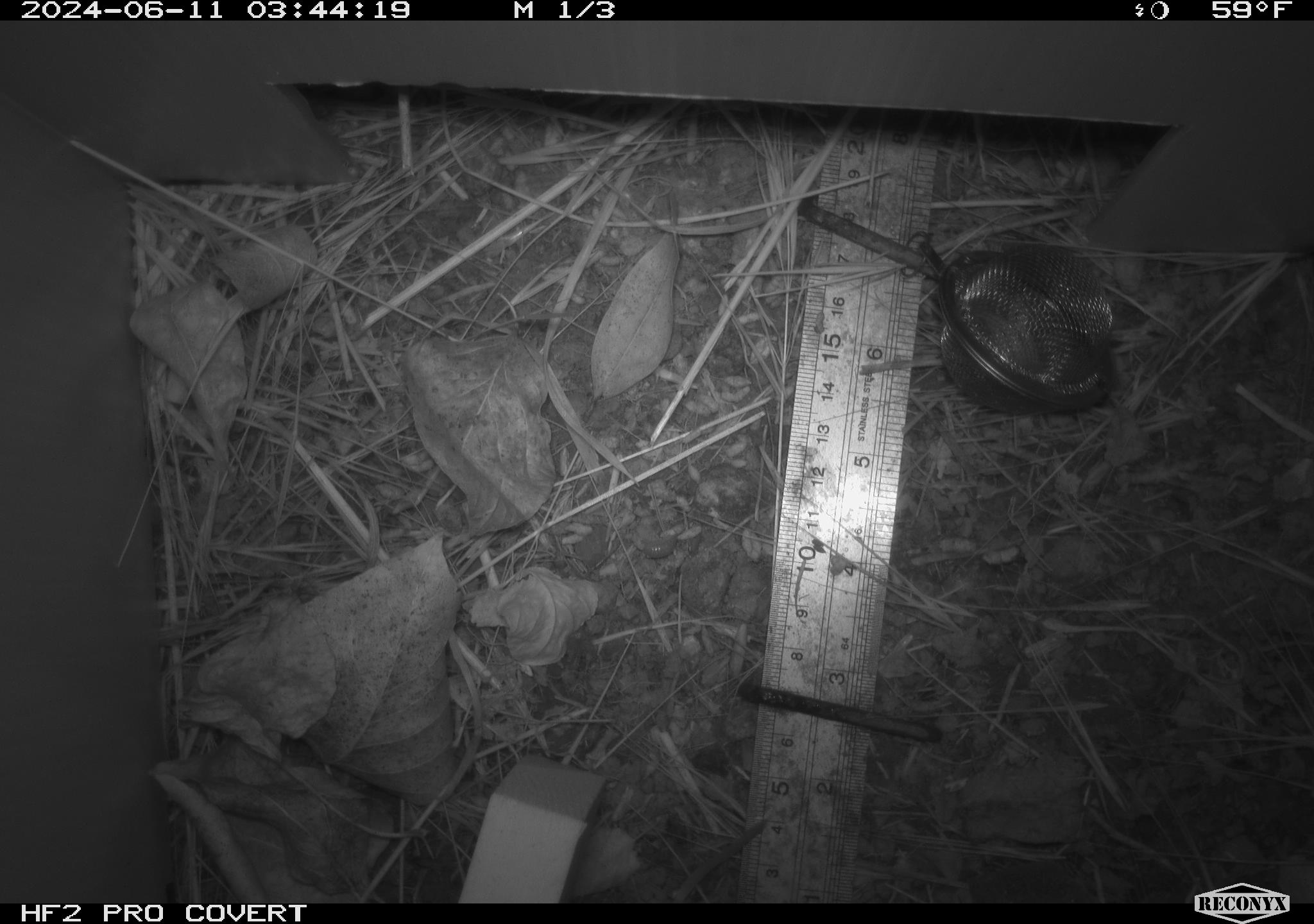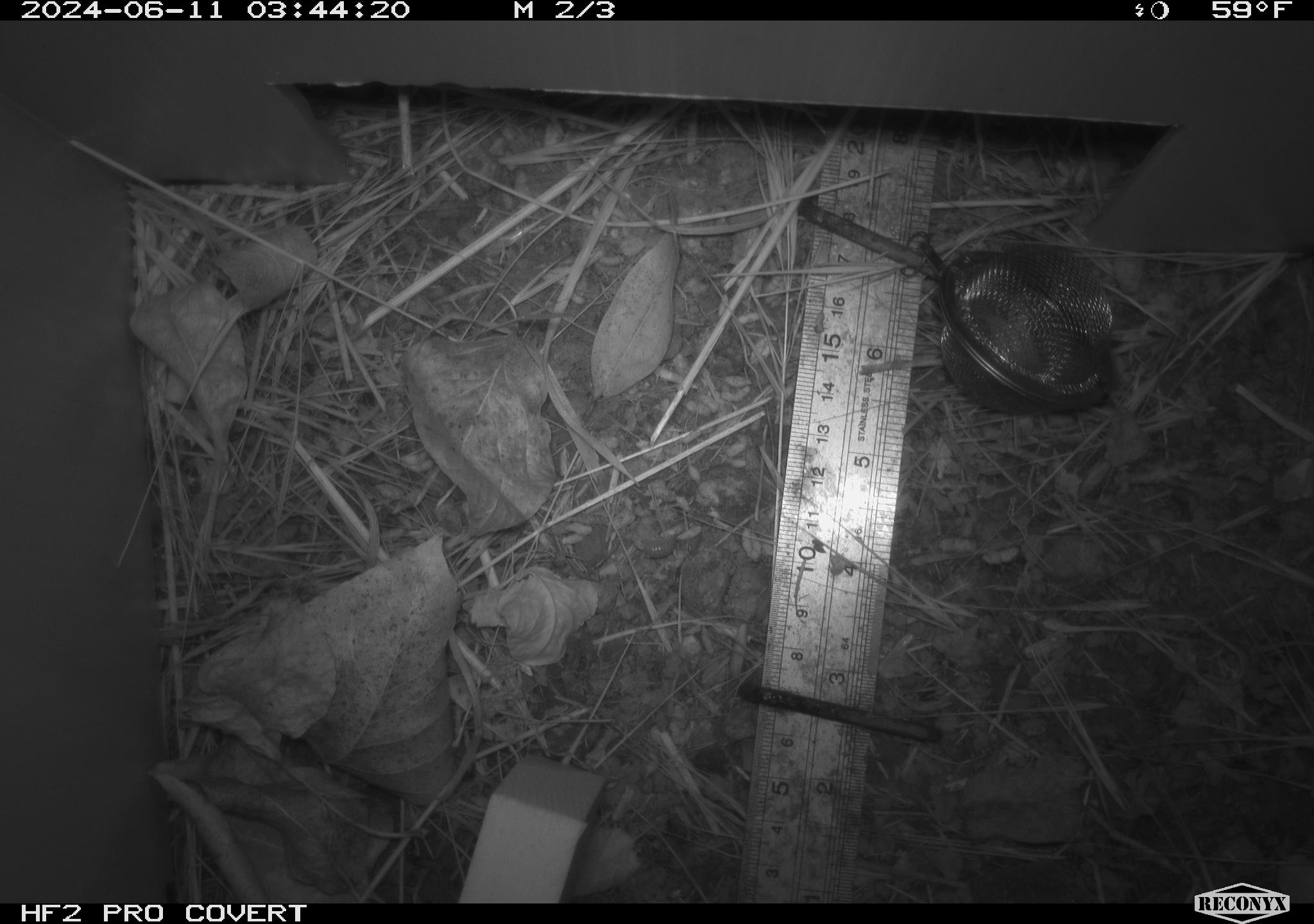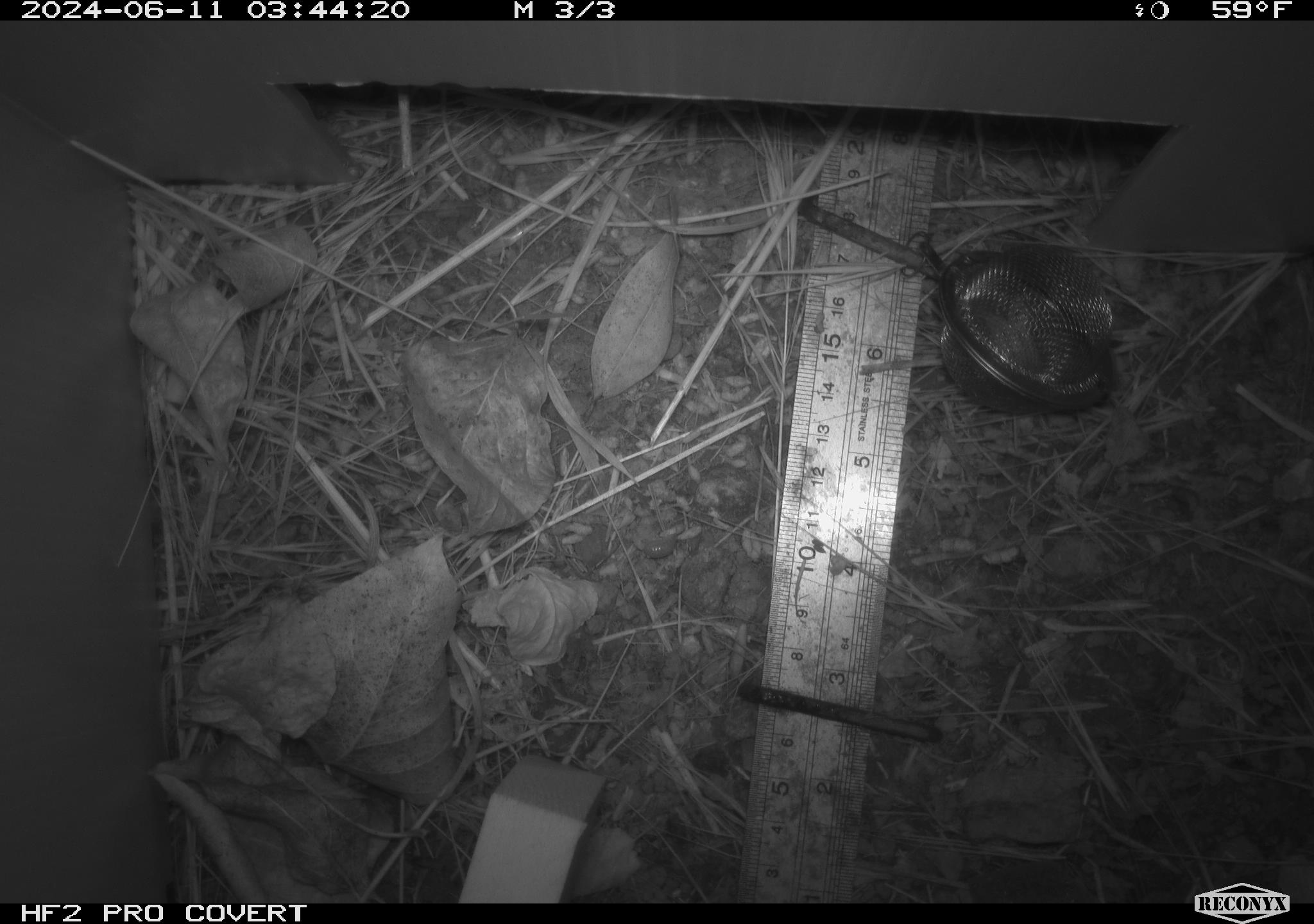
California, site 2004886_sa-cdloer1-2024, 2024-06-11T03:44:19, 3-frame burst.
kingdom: Animalia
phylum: Chordata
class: Mammalia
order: Rodentia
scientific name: Rodentia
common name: mouse species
Mouse species (Rodentia).